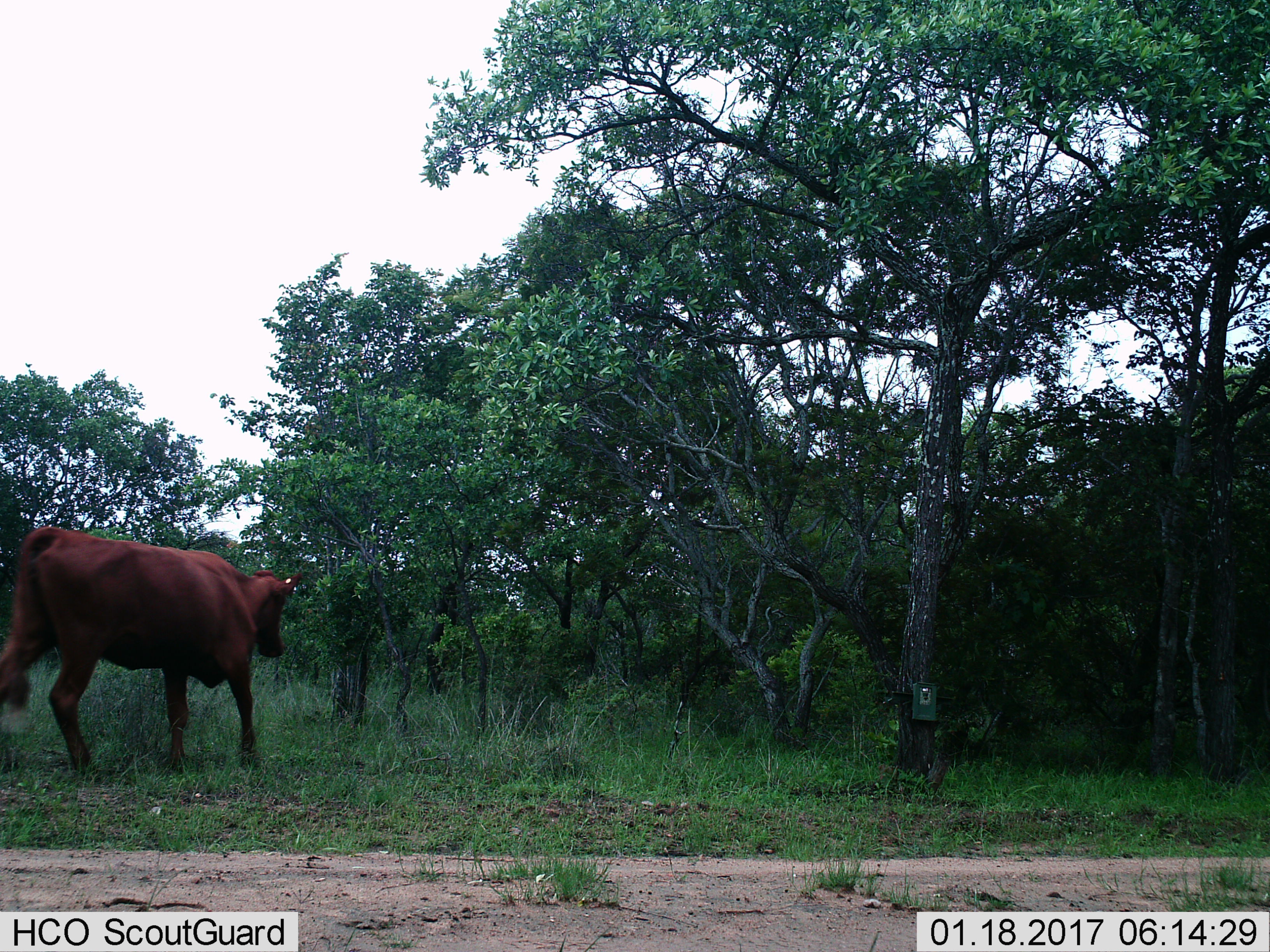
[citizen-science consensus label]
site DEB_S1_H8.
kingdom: Animalia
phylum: Chordata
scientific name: Vertebrata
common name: domestic animal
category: domesticanimal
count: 1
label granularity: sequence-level